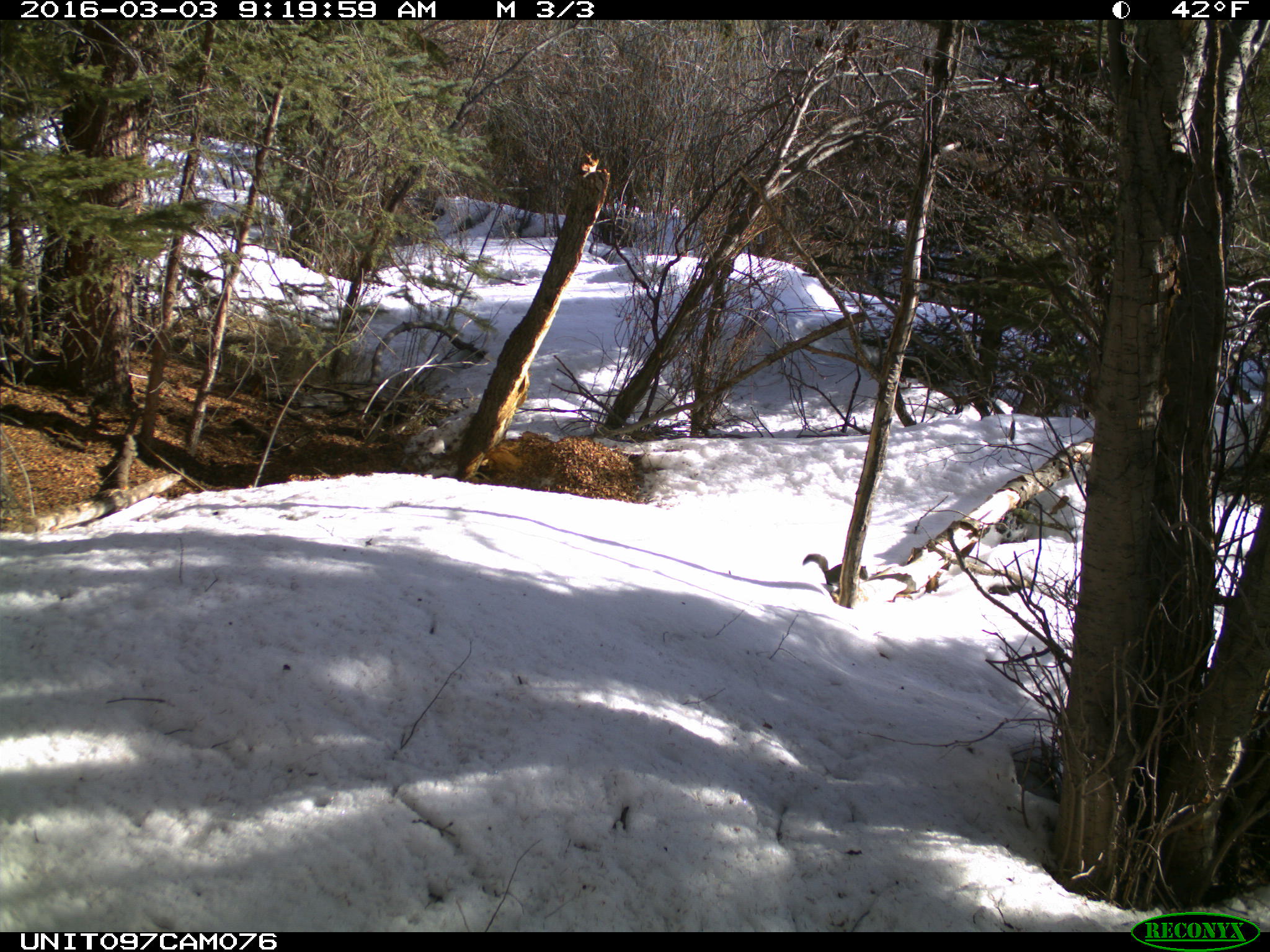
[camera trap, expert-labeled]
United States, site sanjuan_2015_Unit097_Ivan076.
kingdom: Animalia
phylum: Chordata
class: Mammalia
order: Rodentia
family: Sciuridae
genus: Tamiasciurus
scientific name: Tamiasciurus hudsonicus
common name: american red squirrel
Tamiasciurus hudsonicus (american red squirrel).